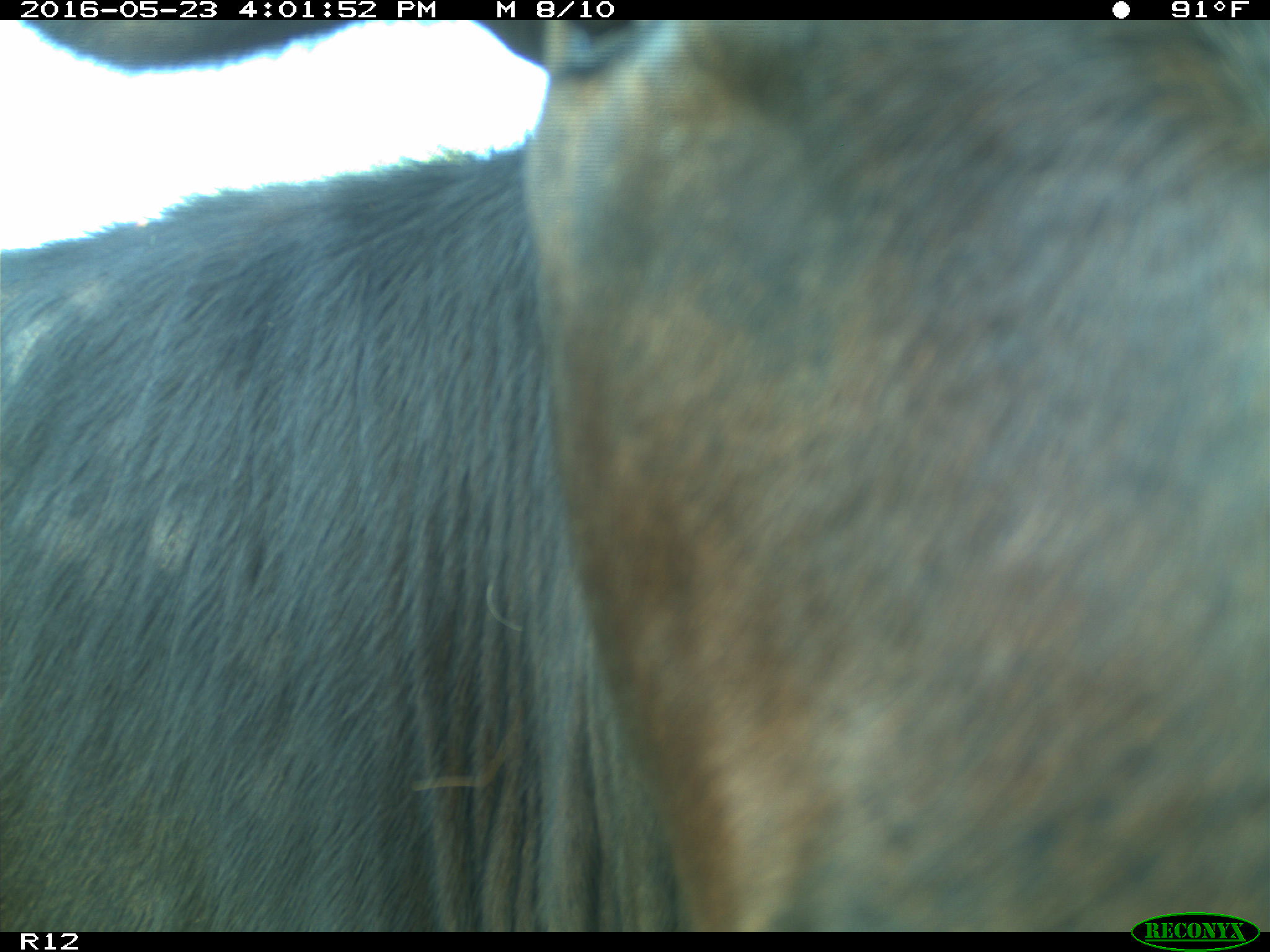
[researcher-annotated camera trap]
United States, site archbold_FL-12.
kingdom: Animalia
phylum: Chordata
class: Mammalia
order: Artiodactyla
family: Bovidae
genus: Bos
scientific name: Bos taurus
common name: domestic cow